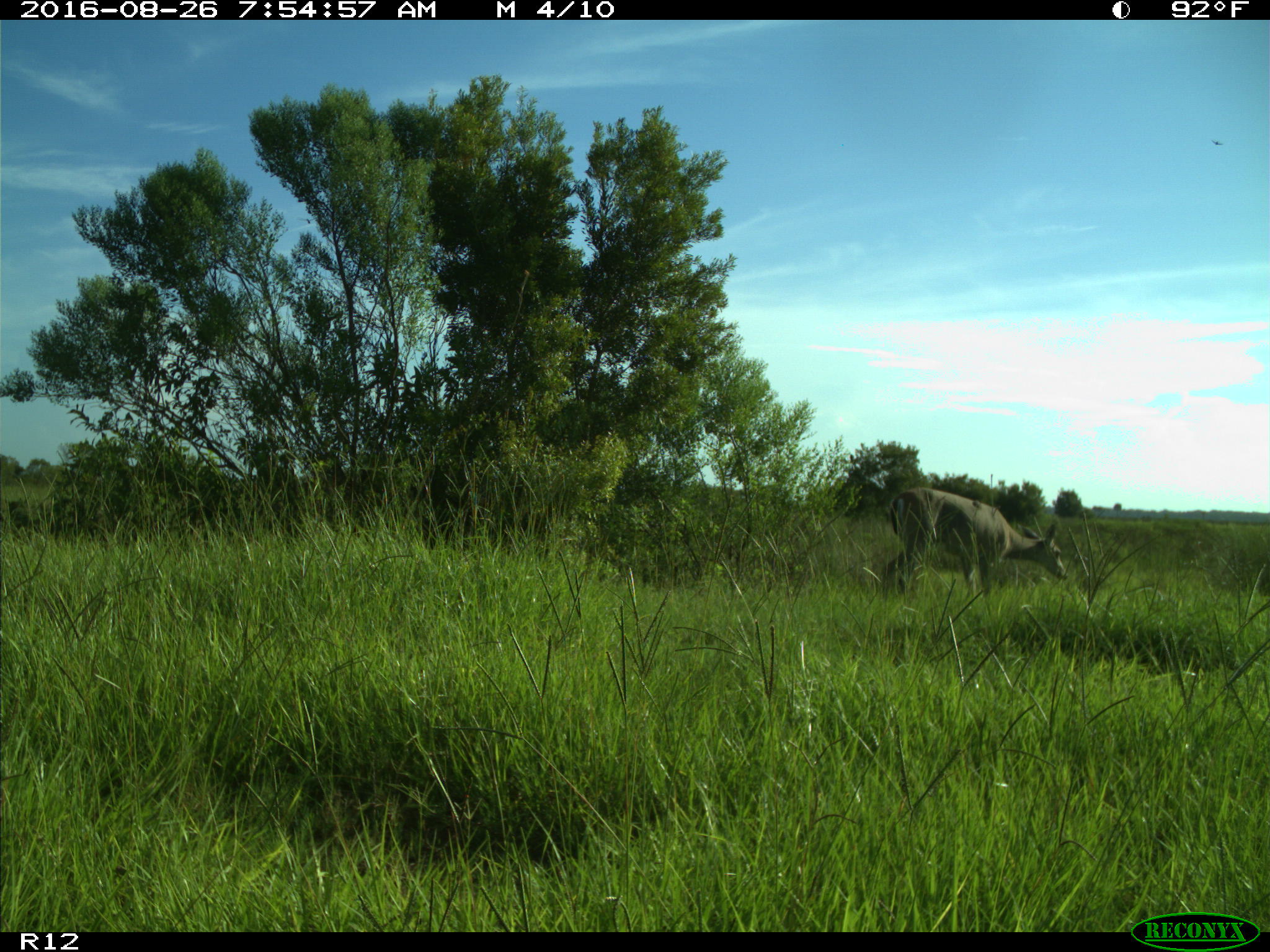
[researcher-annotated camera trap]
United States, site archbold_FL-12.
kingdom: Animalia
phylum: Chordata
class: Mammalia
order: Artiodactyla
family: Cervidae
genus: Odocoileus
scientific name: Odocoileus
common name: deer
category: unidentified deer